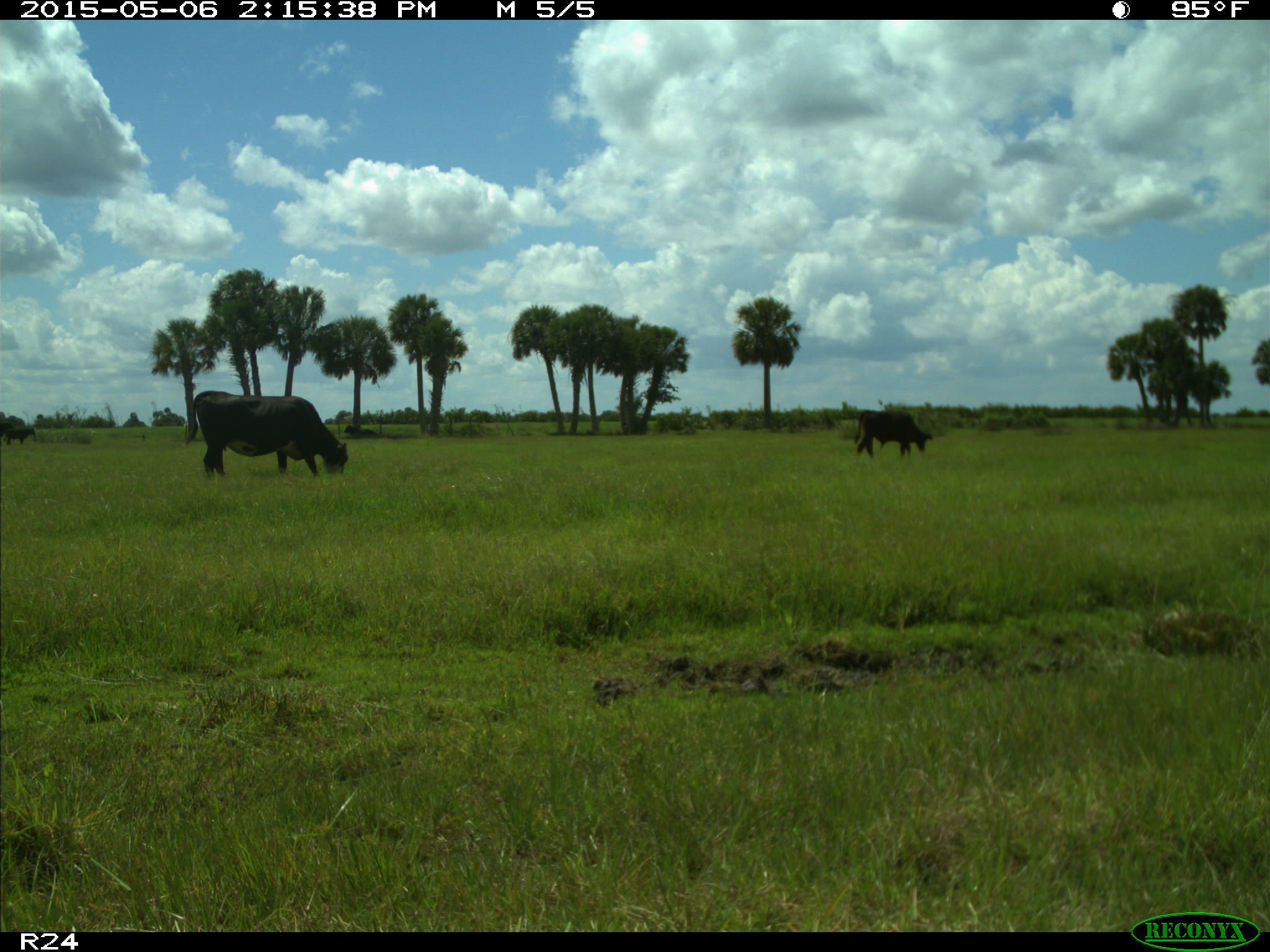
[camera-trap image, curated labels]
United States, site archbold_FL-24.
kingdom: Animalia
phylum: Chordata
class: Mammalia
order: Artiodactyla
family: Bovidae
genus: Bos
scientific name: Bos taurus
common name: domestic cow